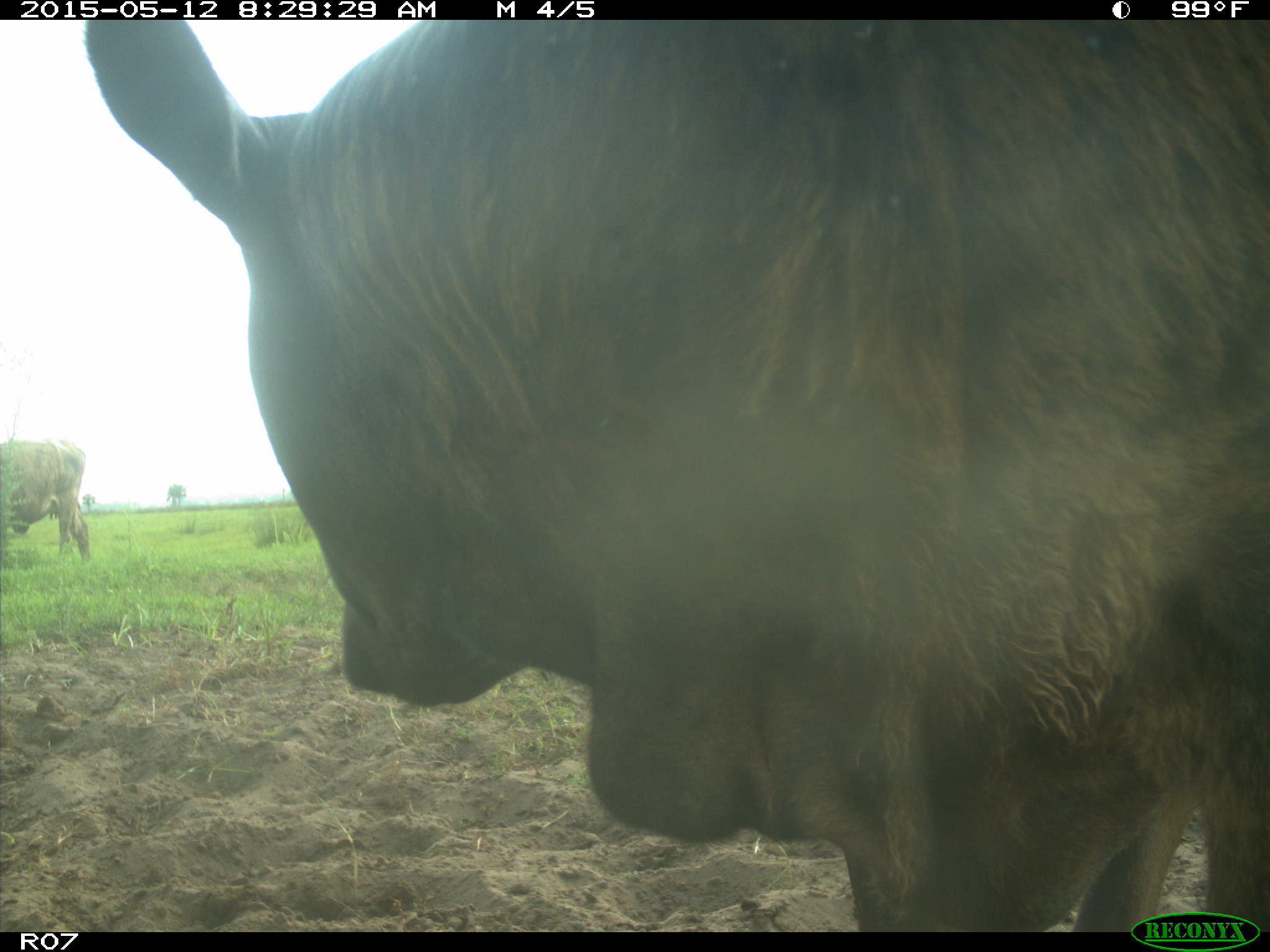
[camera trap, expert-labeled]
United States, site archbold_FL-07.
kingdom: Animalia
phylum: Chordata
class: Mammalia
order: Artiodactyla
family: Bovidae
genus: Bos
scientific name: Bos taurus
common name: domestic cow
Bos taurus (domestic cow).